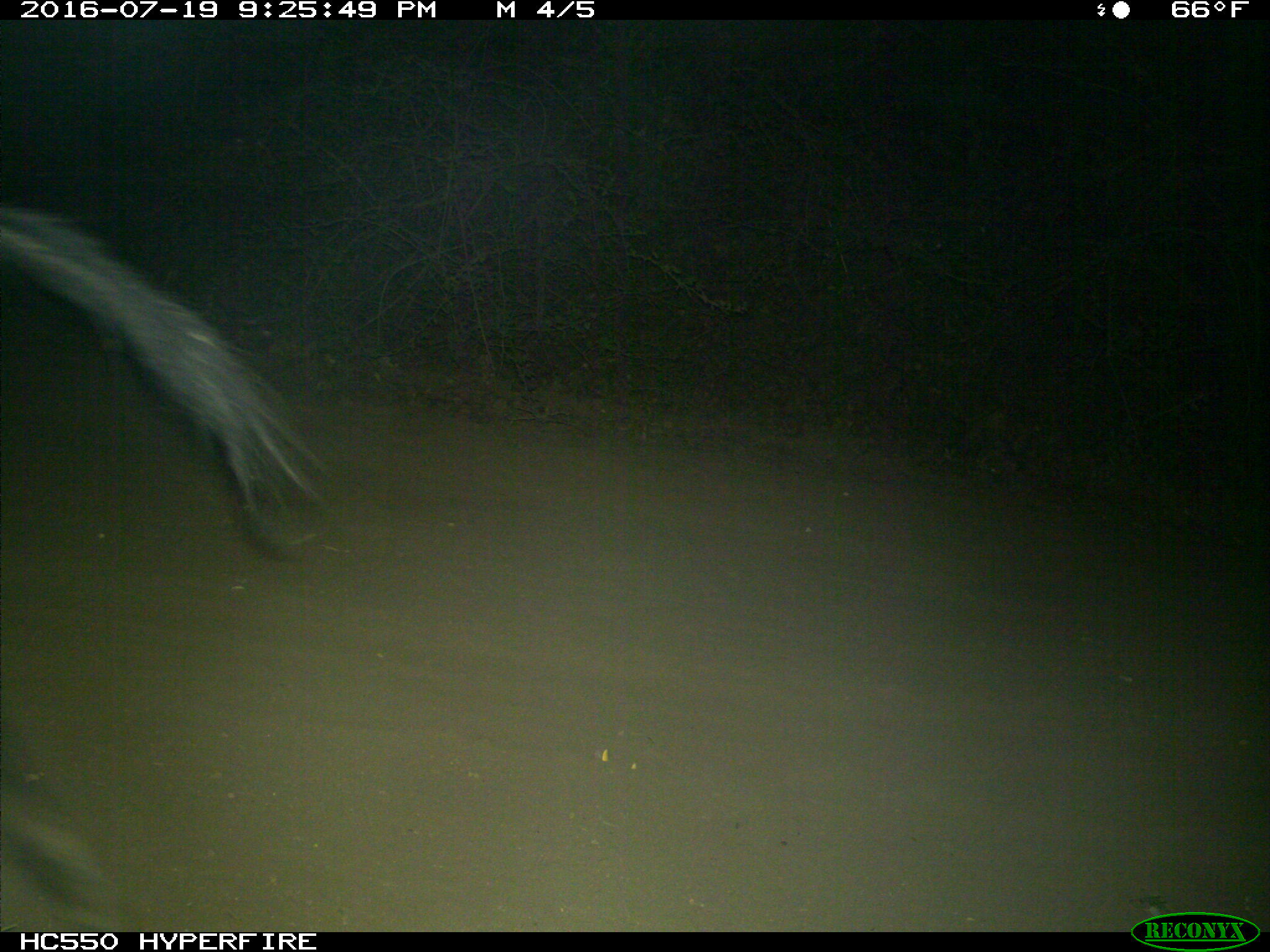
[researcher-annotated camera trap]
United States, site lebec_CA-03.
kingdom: Animalia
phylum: Chordata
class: Mammalia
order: Artiodactyla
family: Suidae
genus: Sus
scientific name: Sus scrofa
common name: wild boar